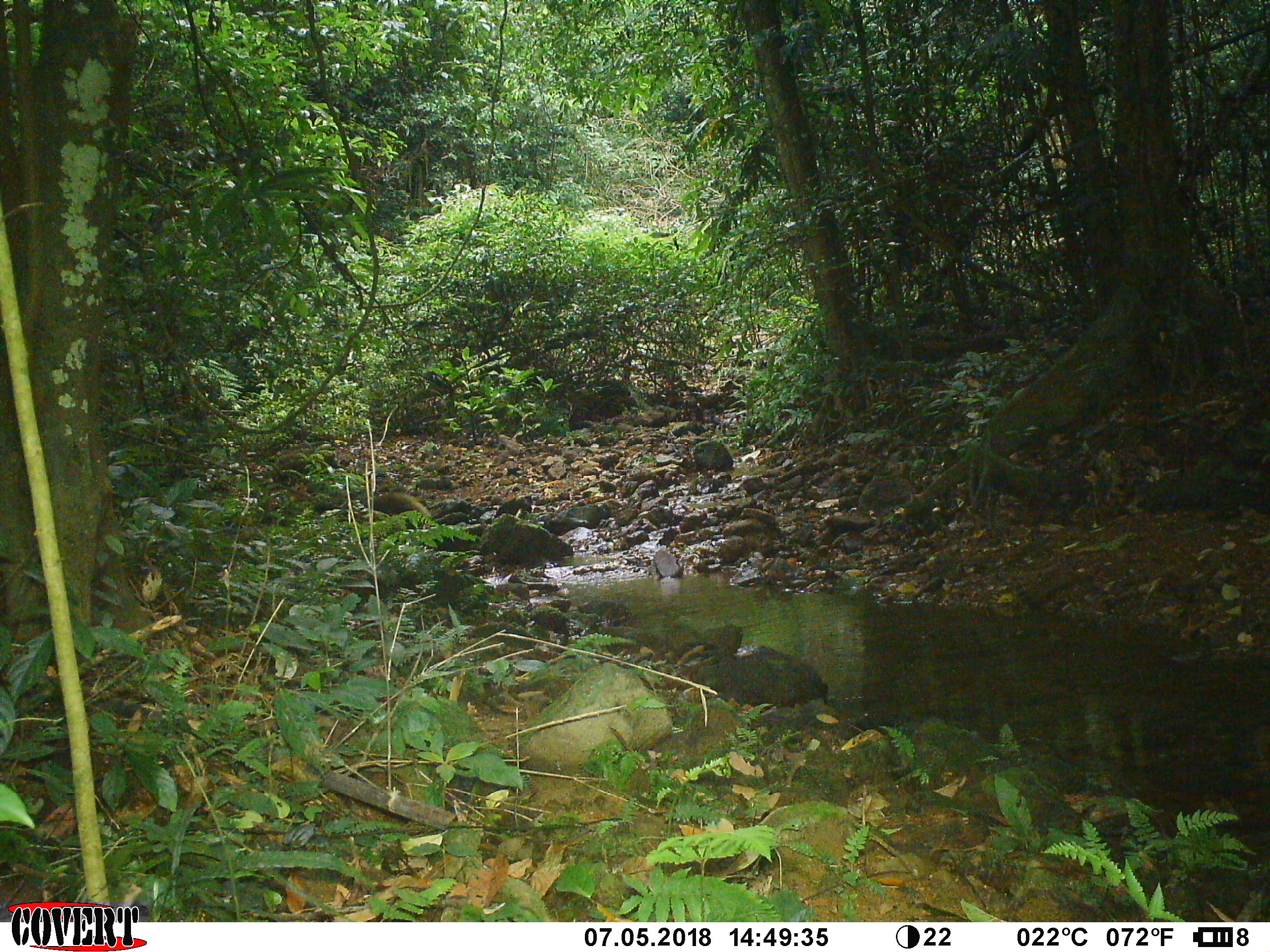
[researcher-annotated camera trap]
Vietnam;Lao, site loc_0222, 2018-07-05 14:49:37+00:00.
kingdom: Animalia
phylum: Chordata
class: Mammalia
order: Carnivora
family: Herpestidae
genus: Urva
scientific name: Urva urva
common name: crab-eating mongoose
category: crab eating mongoose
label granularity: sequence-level